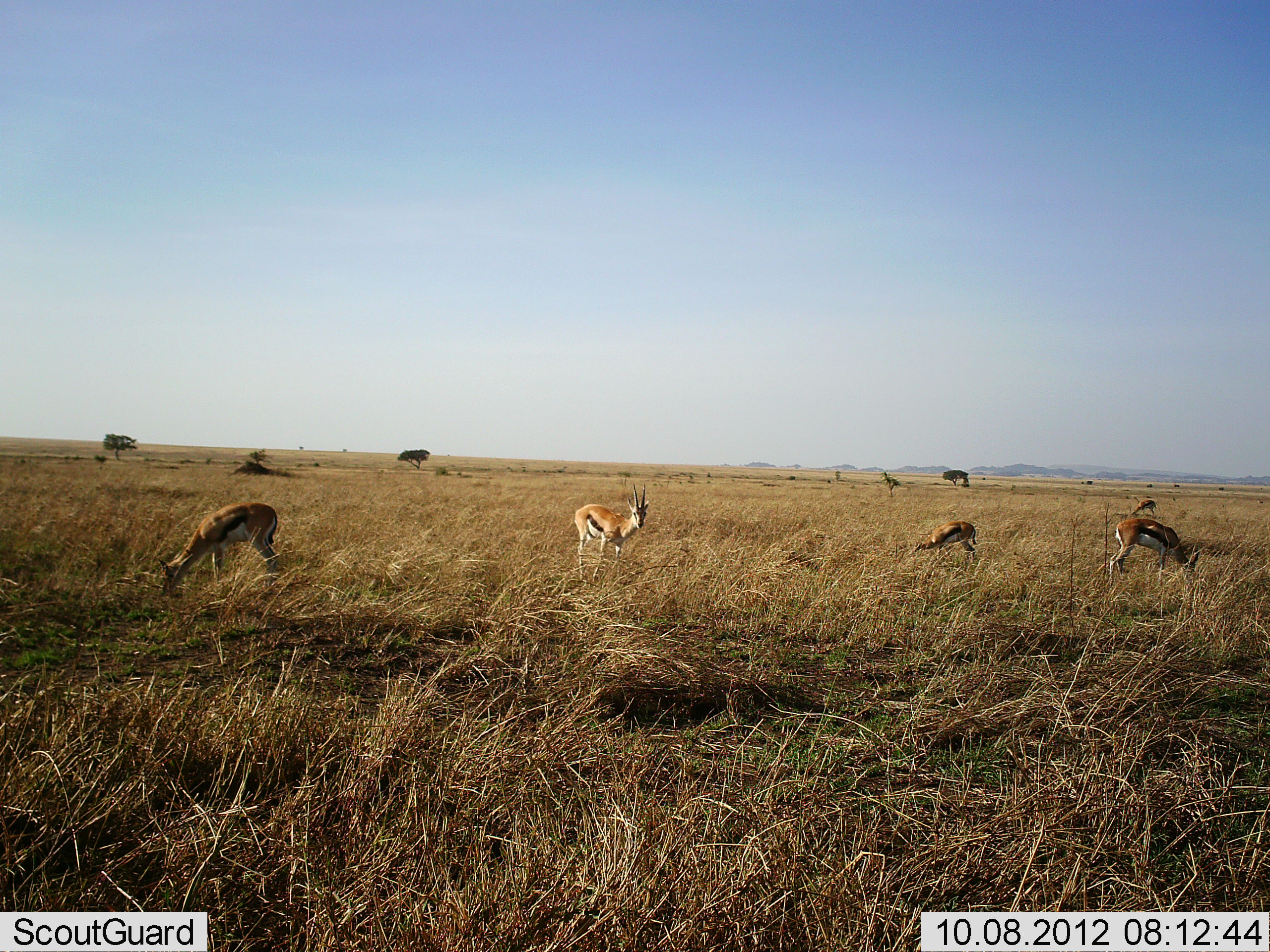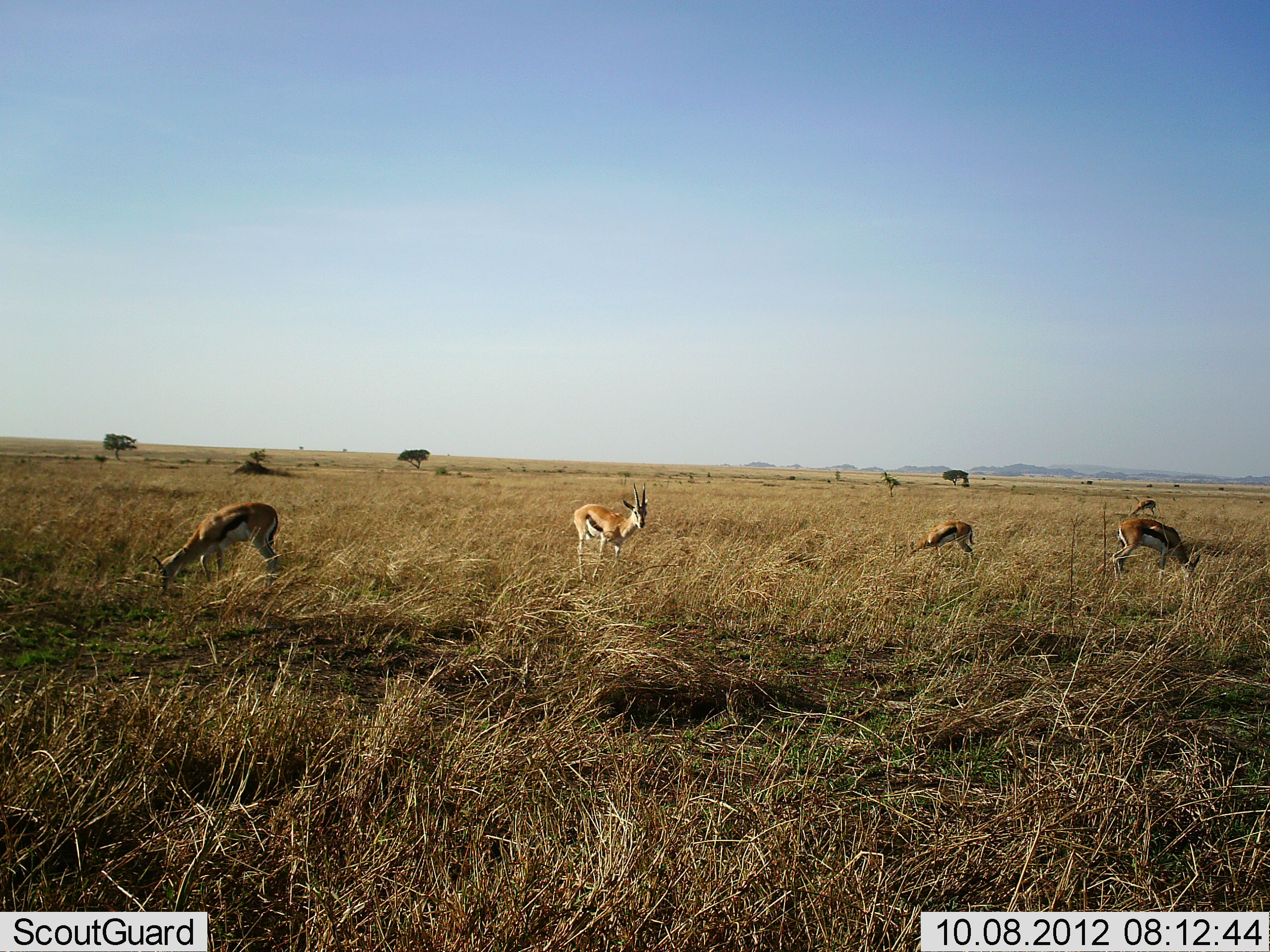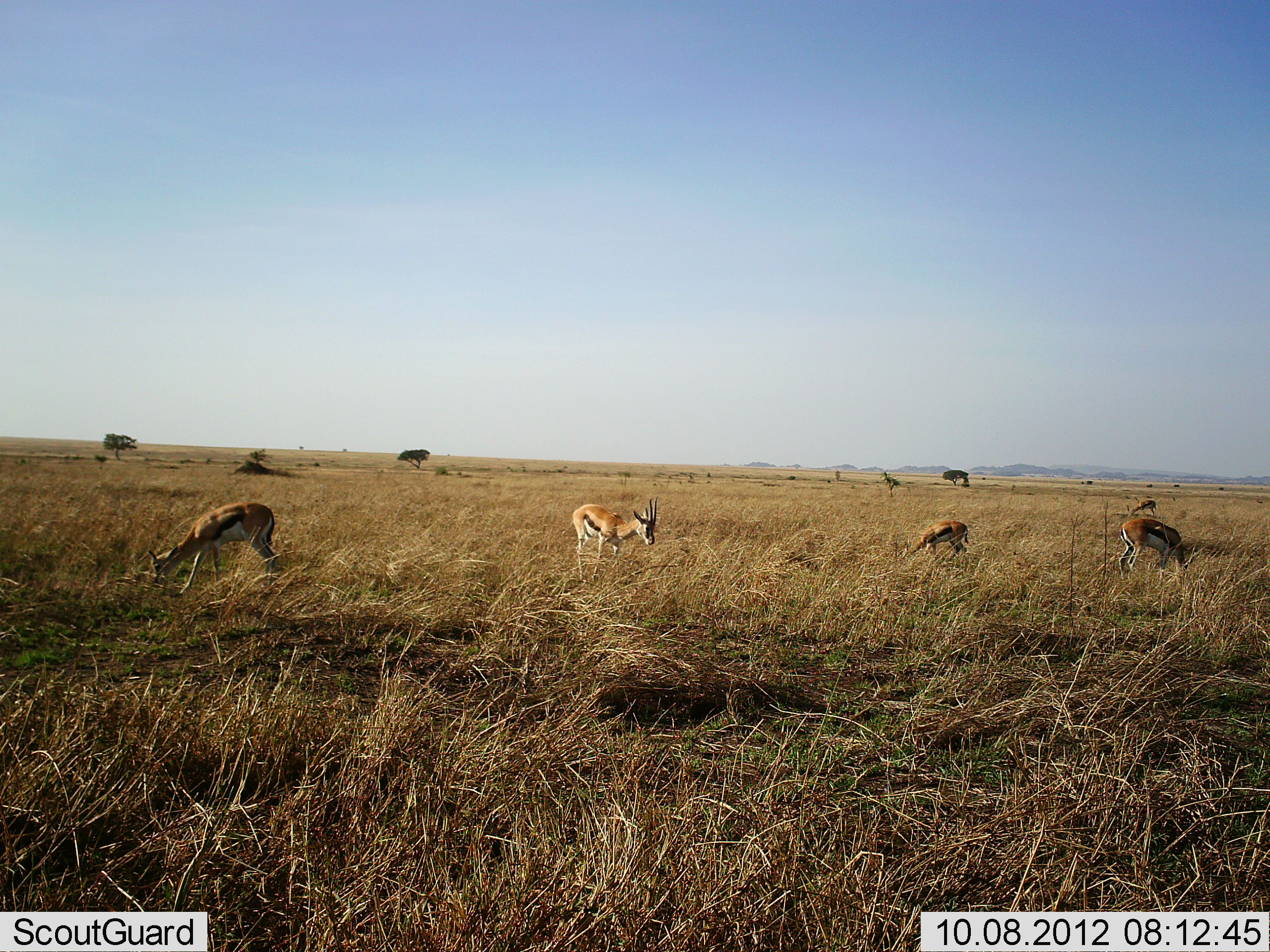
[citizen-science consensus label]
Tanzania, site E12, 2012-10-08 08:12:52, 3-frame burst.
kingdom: Animalia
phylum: Chordata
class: Mammalia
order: Artiodactyla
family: Bovidae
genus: Eudorcas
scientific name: Eudorcas thomsonii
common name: thomson's gazelle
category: gazellethomsons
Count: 5.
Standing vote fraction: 40%.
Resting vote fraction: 0%.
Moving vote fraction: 10%.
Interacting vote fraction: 0%.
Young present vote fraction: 0%.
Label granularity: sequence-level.